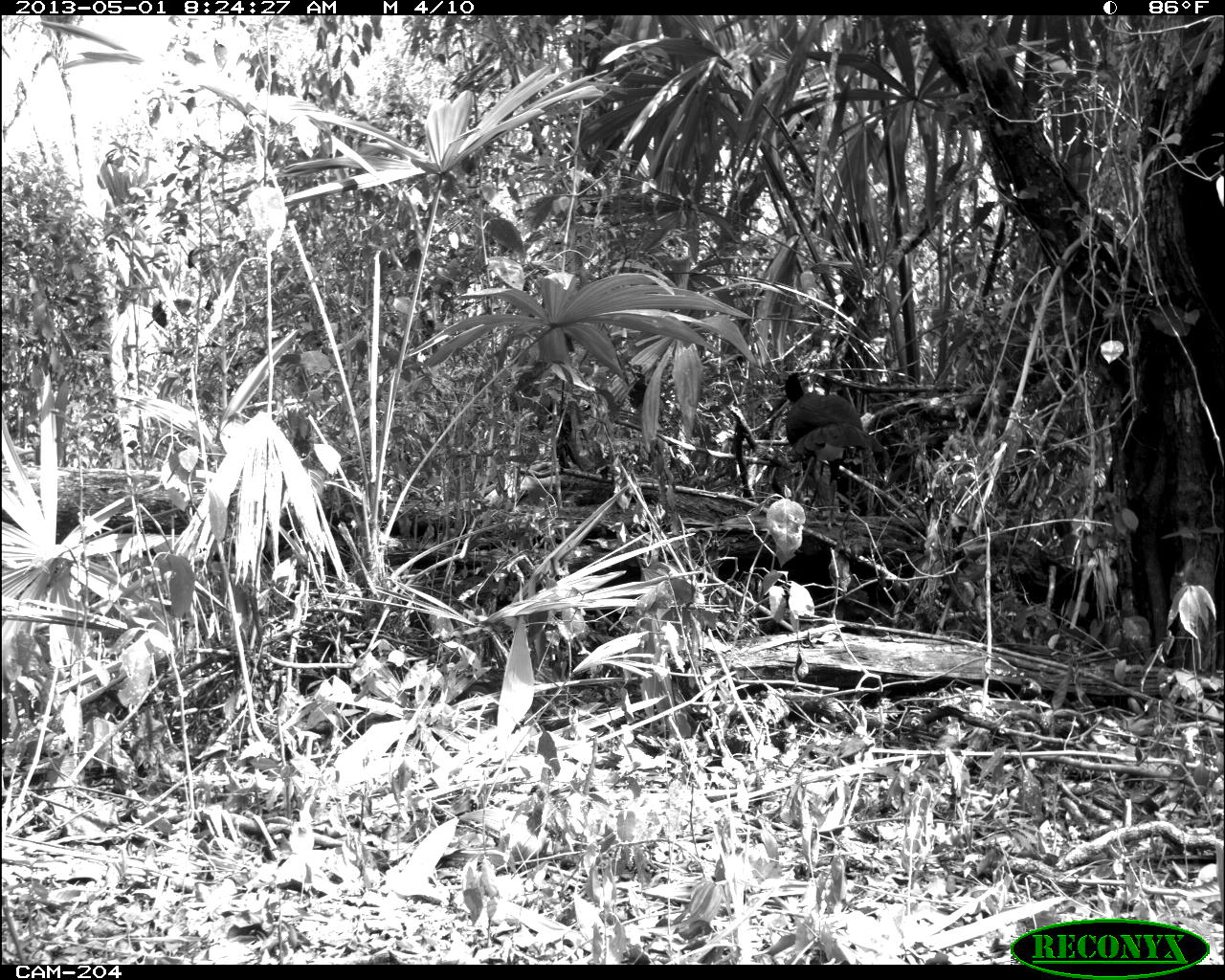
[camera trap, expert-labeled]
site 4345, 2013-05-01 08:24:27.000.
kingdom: Animalia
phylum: Chordata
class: Aves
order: Galliformes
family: Cracidae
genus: Crax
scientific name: Crax rubra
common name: great curassow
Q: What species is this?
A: Crax rubra (great curassow).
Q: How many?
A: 1.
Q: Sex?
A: Male.